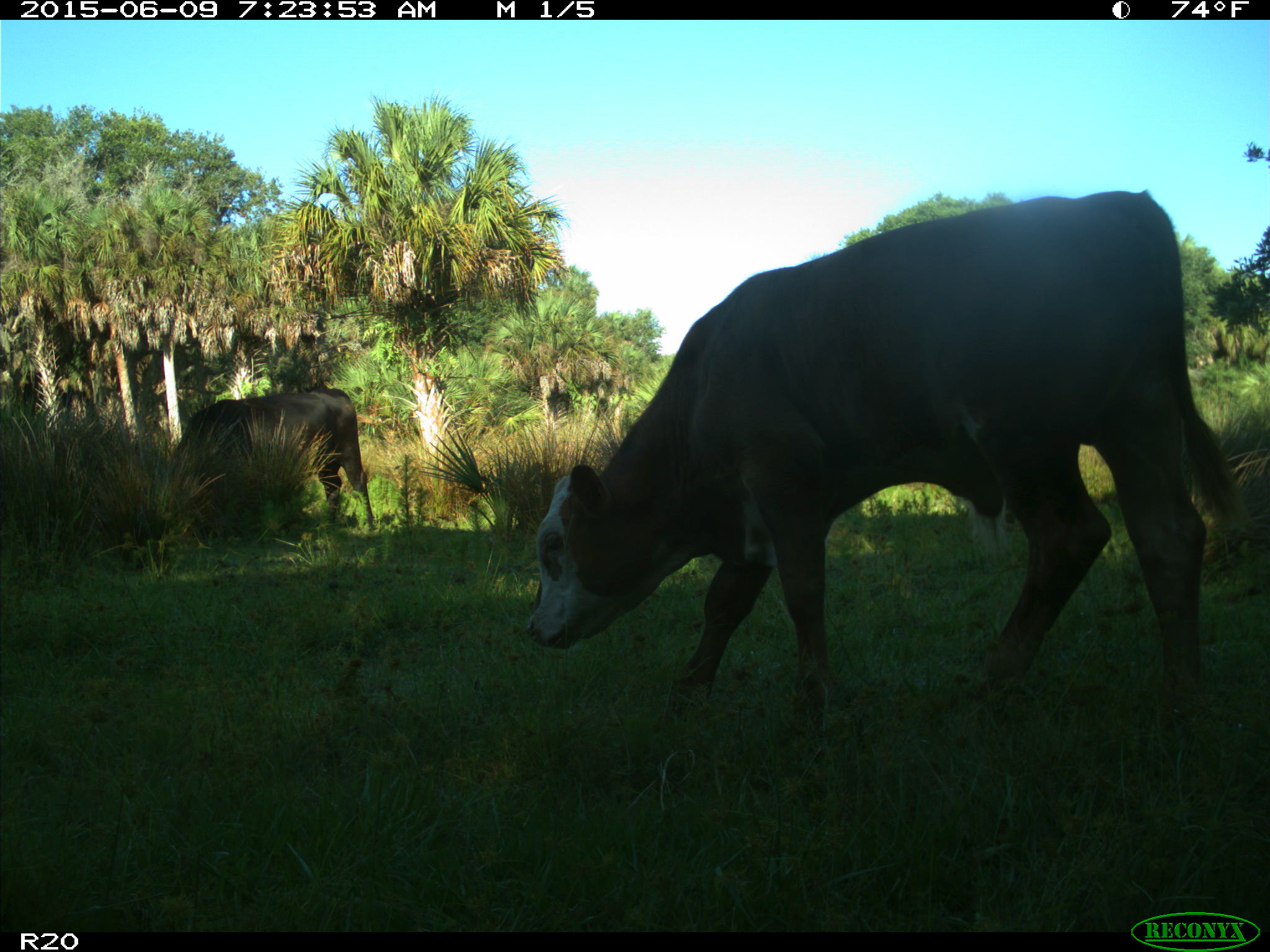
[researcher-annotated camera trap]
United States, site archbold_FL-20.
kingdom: Animalia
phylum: Chordata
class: Mammalia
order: Artiodactyla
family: Bovidae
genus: Bos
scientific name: Bos taurus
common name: domestic cow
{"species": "Bos taurus (domestic cow)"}